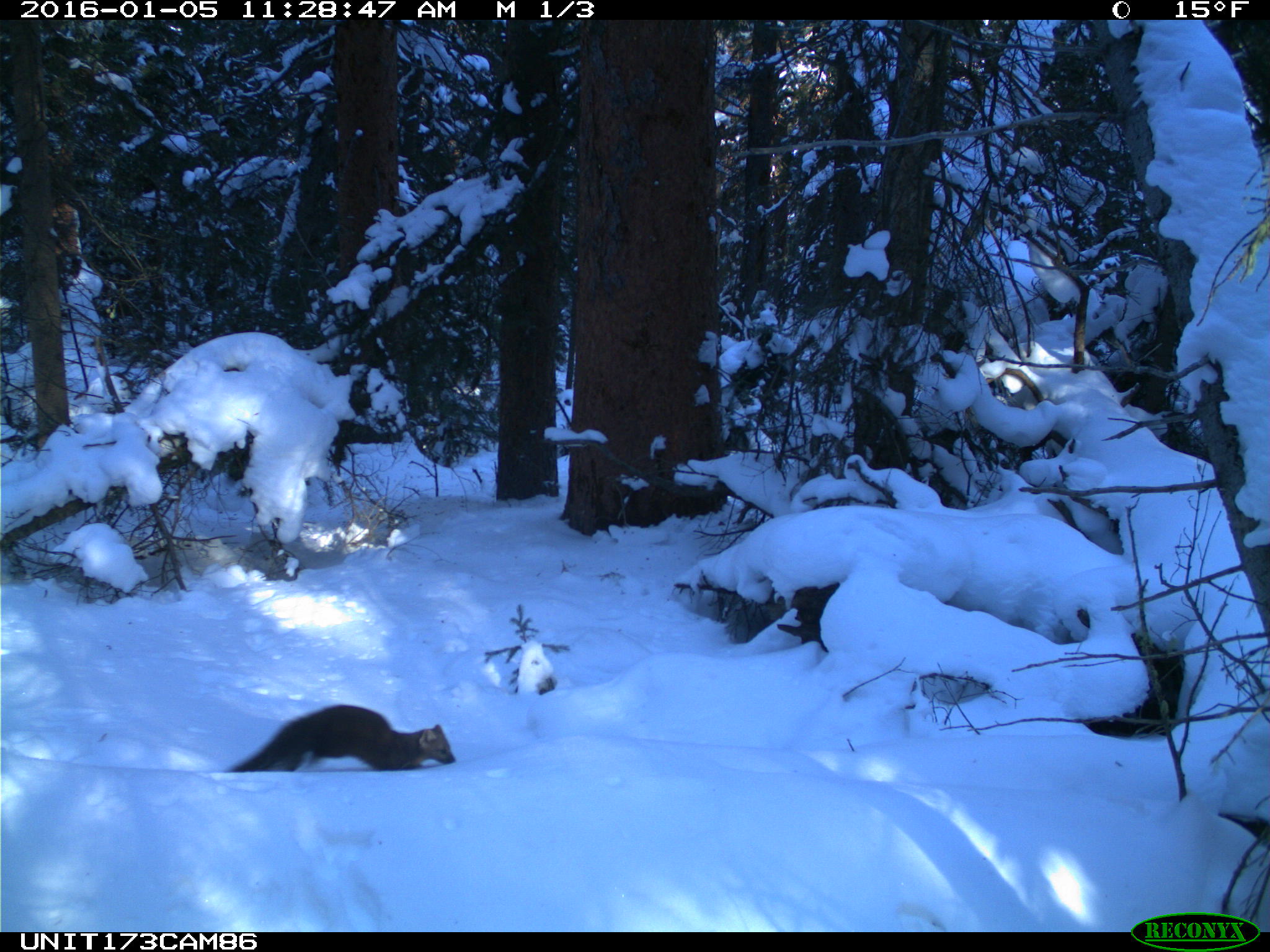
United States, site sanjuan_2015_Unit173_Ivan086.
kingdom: Animalia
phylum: Chordata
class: Mammalia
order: Carnivora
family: Mustelidae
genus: Martes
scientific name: Martes americana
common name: american marten